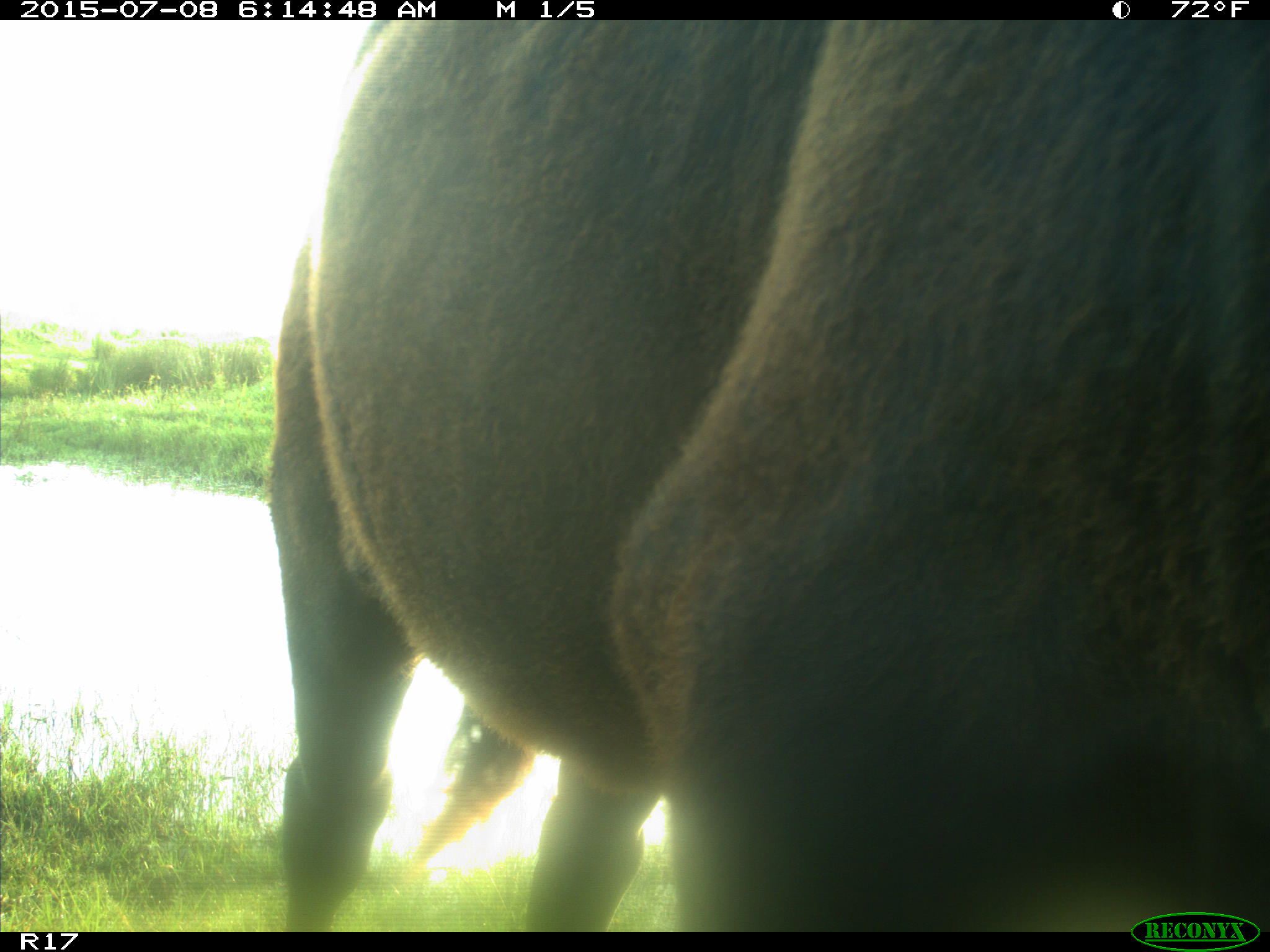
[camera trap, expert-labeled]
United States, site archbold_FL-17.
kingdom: Animalia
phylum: Chordata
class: Mammalia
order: Artiodactyla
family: Bovidae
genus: Bos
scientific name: Bos taurus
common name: domestic cow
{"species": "Bos taurus (domestic cow)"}